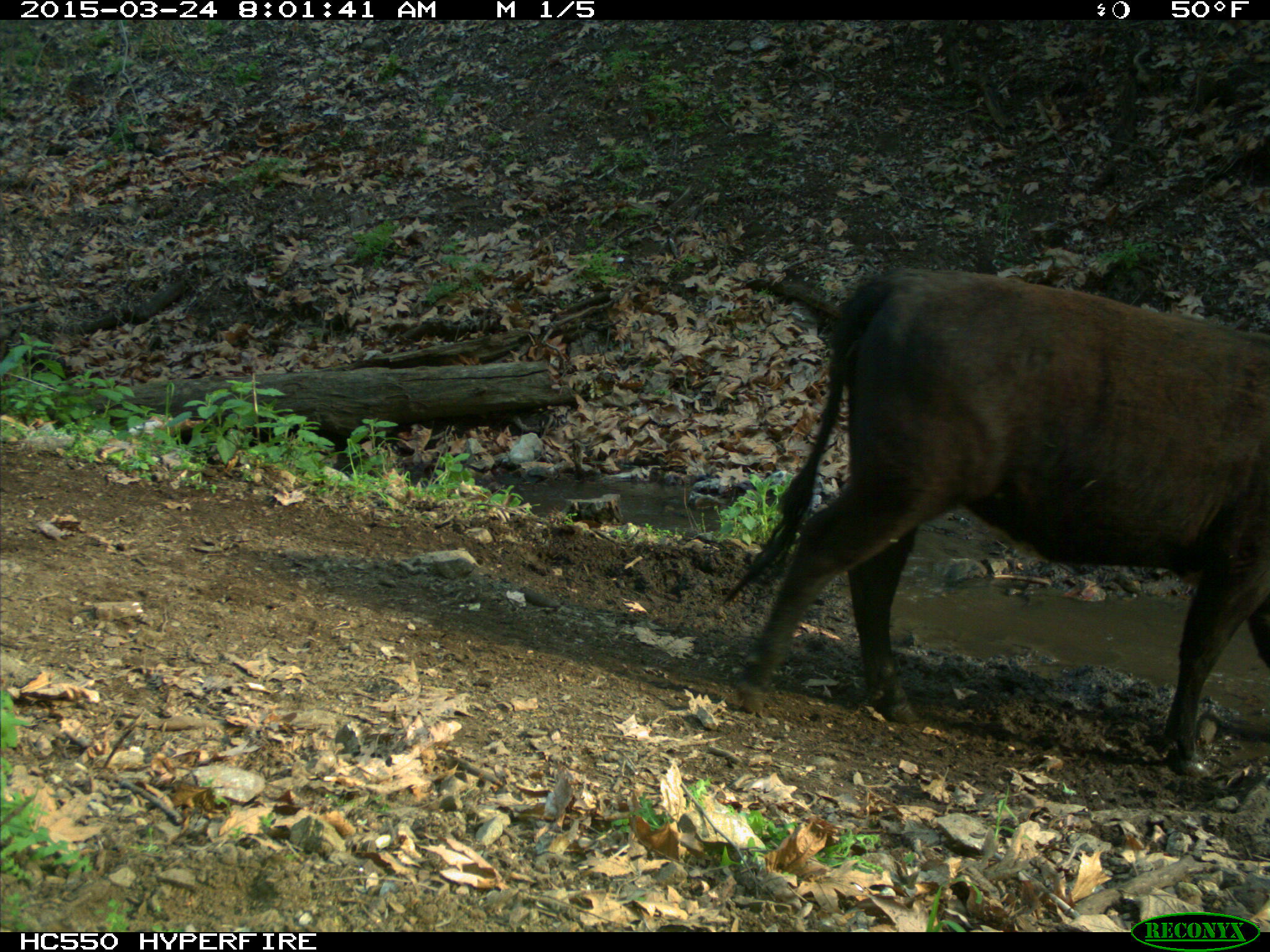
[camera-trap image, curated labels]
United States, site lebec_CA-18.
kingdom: Animalia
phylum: Chordata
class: Mammalia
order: Artiodactyla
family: Bovidae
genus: Bos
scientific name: Bos taurus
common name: domestic cow